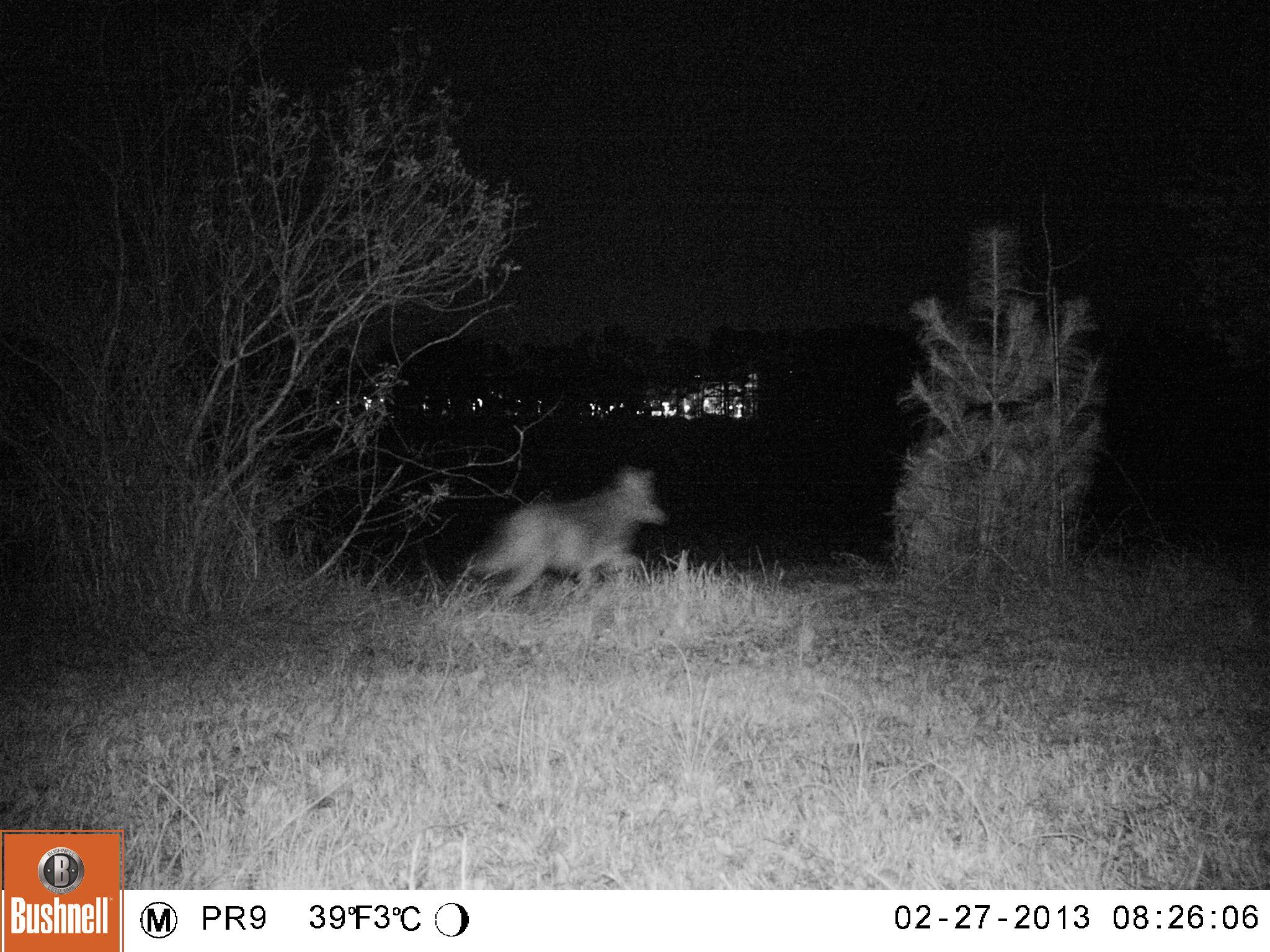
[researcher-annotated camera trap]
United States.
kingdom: Animalia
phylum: Chordata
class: Mammalia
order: Carnivora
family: Canidae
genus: Canis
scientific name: Canis latrans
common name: coyote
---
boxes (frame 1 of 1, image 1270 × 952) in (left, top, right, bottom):
Coyote: (459, 458, 683, 599)